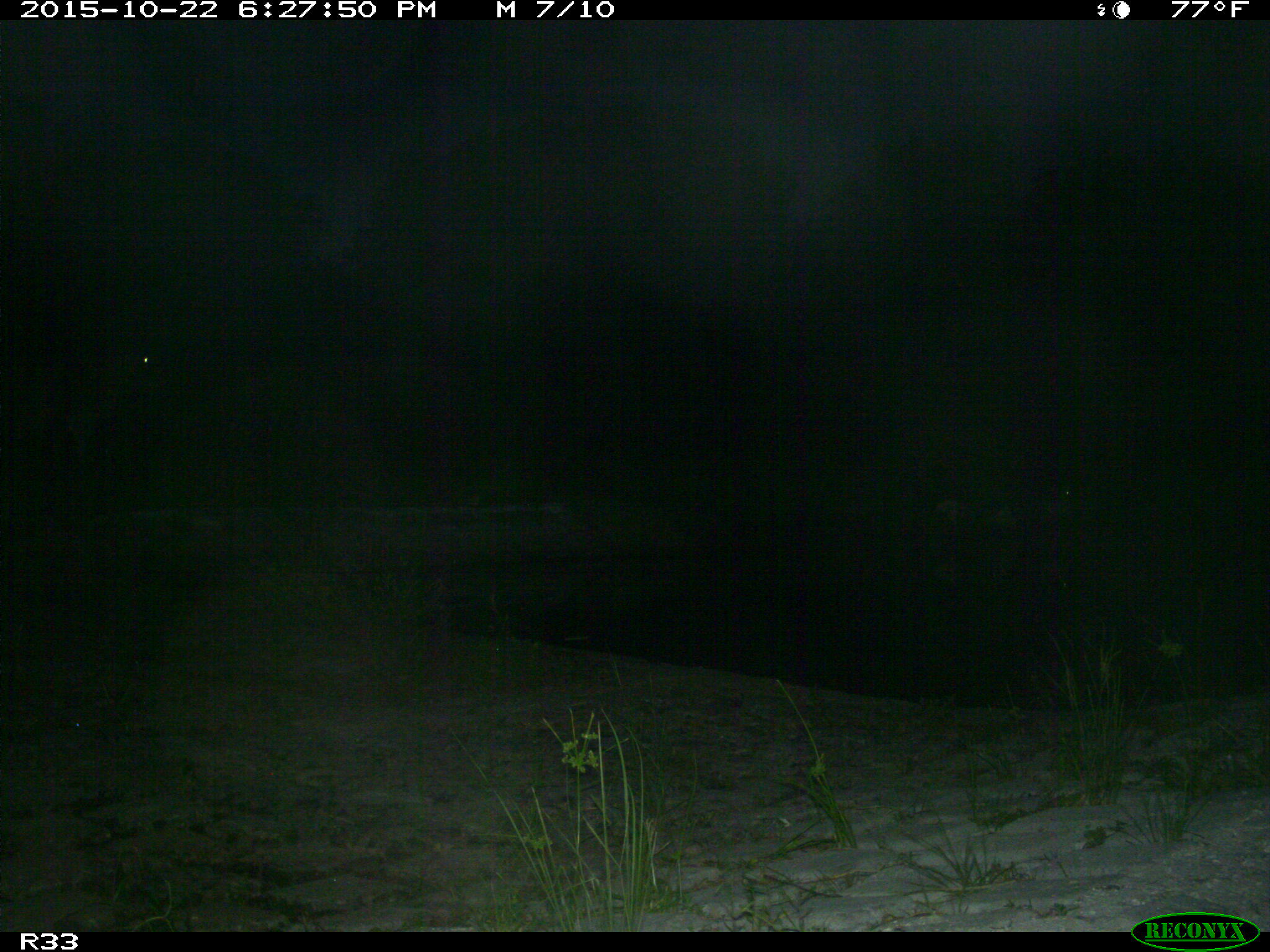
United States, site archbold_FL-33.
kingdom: Animalia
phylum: Chordata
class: Mammalia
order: Artiodactyla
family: Bovidae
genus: Bos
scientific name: Bos taurus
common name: domestic cow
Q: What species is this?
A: Bos taurus (domestic cow).